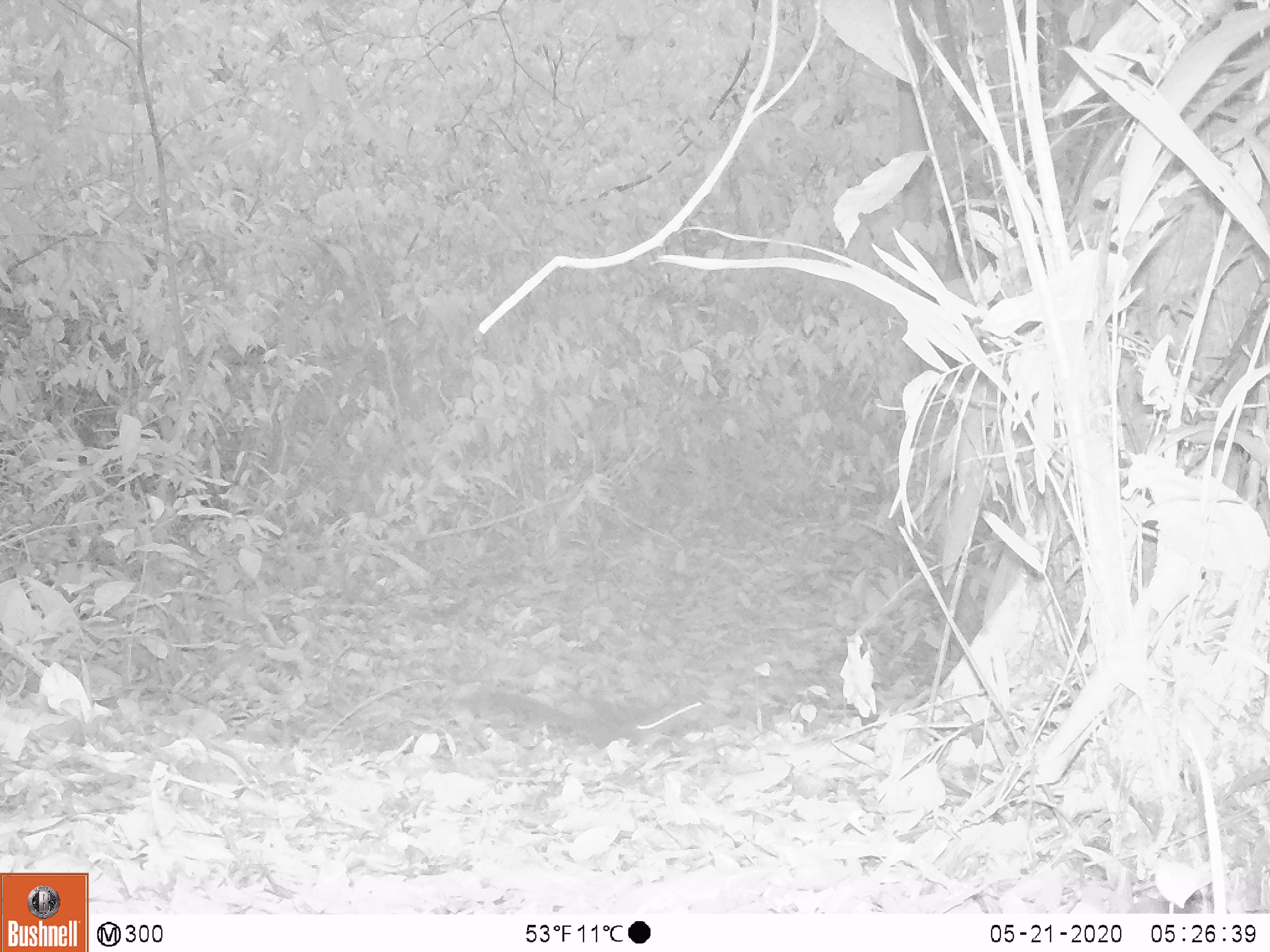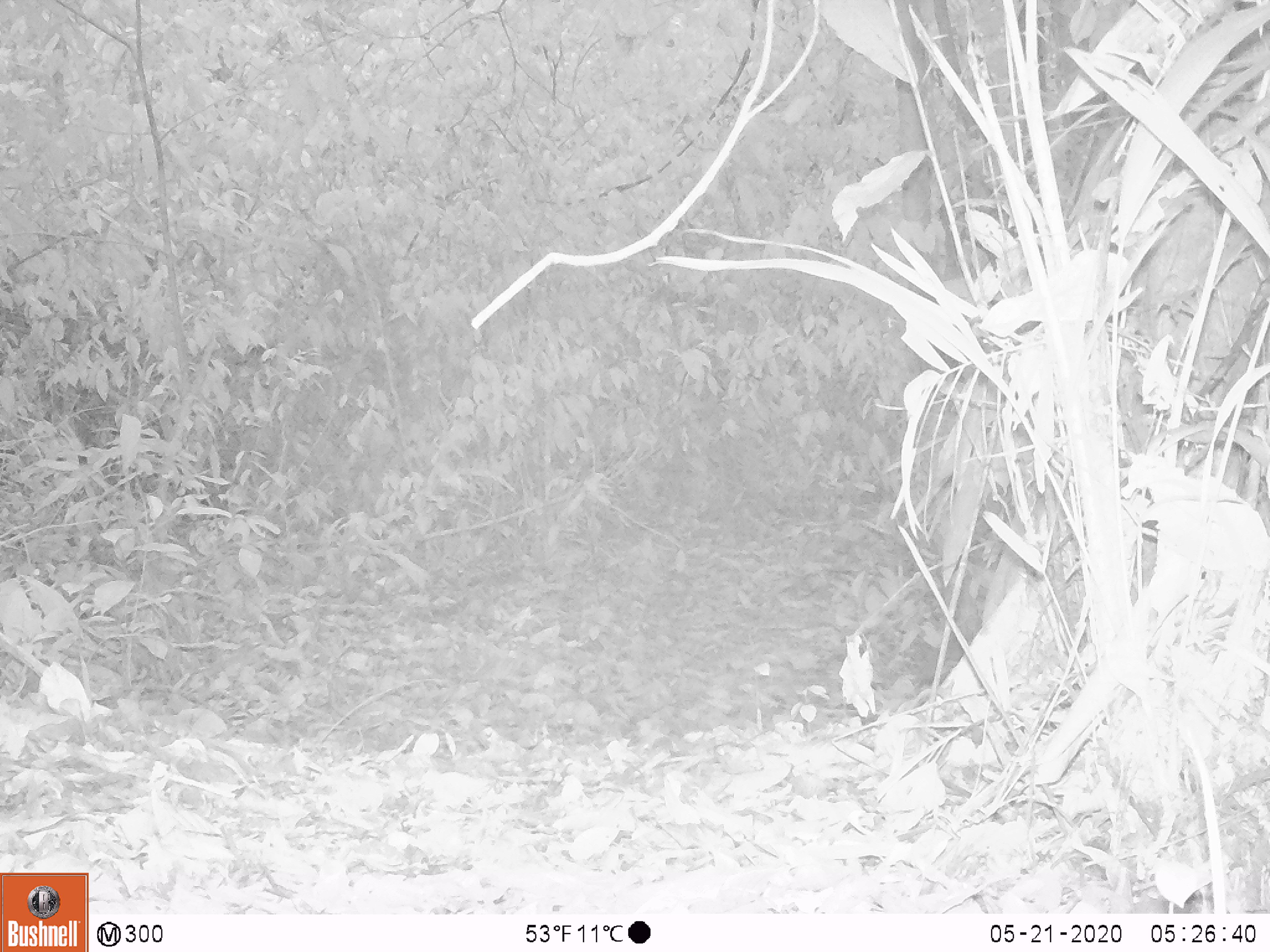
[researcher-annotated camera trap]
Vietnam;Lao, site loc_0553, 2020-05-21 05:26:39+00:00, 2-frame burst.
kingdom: Animalia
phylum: Chordata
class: Mammalia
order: Rodentia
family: Sciuridae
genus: Sciurus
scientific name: Sciurus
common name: squirrel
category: unidentified squirrel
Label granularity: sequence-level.